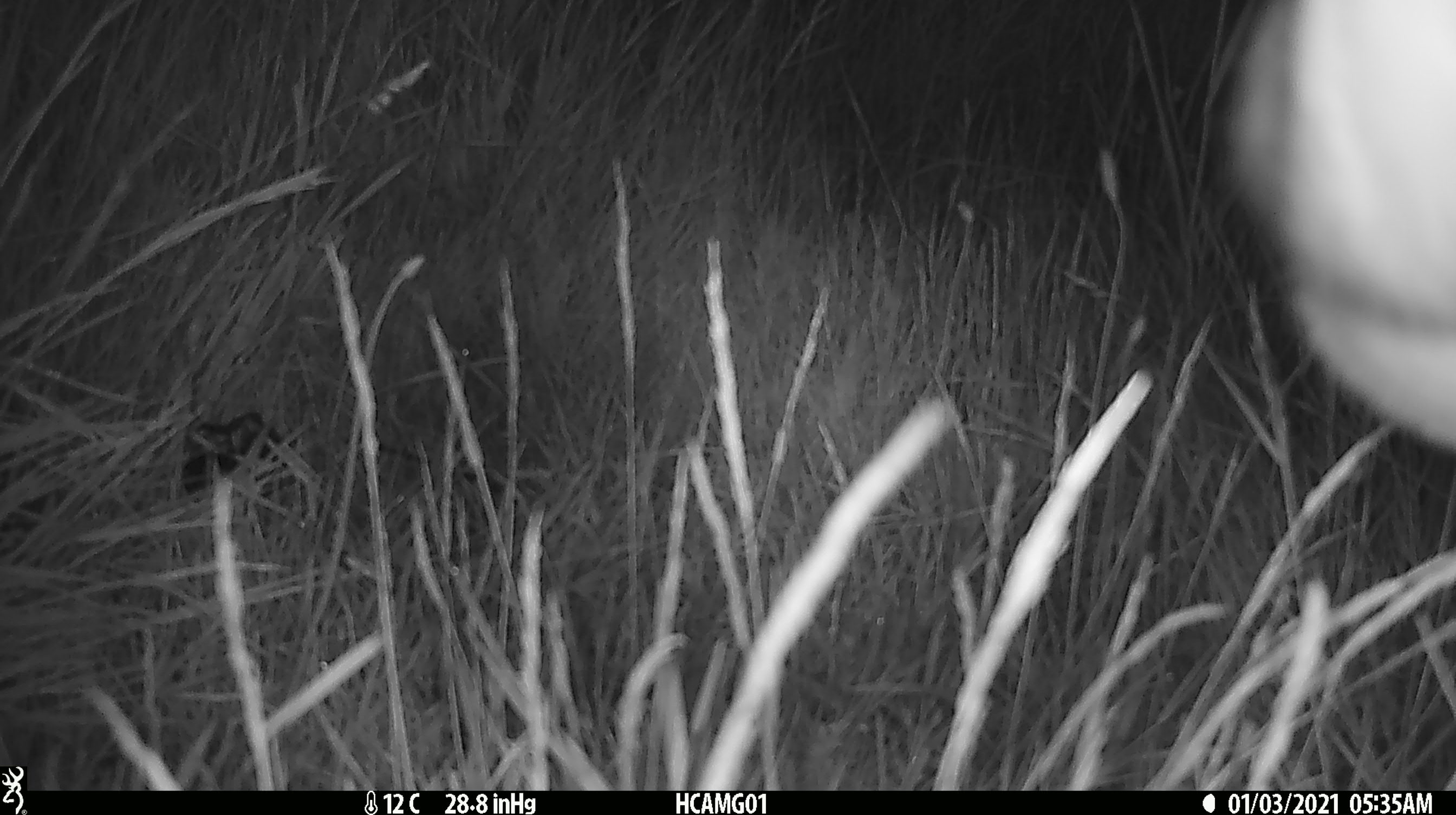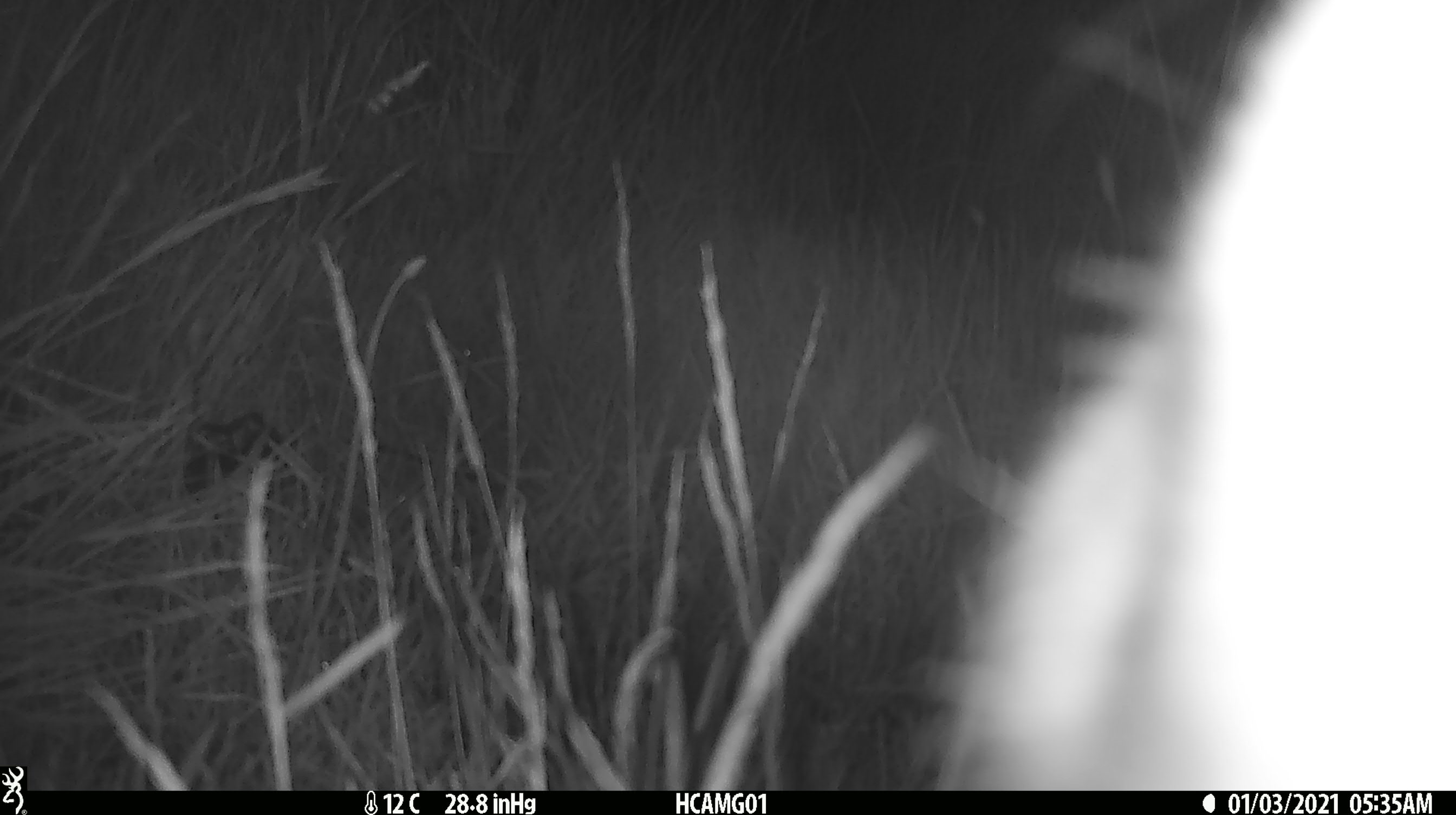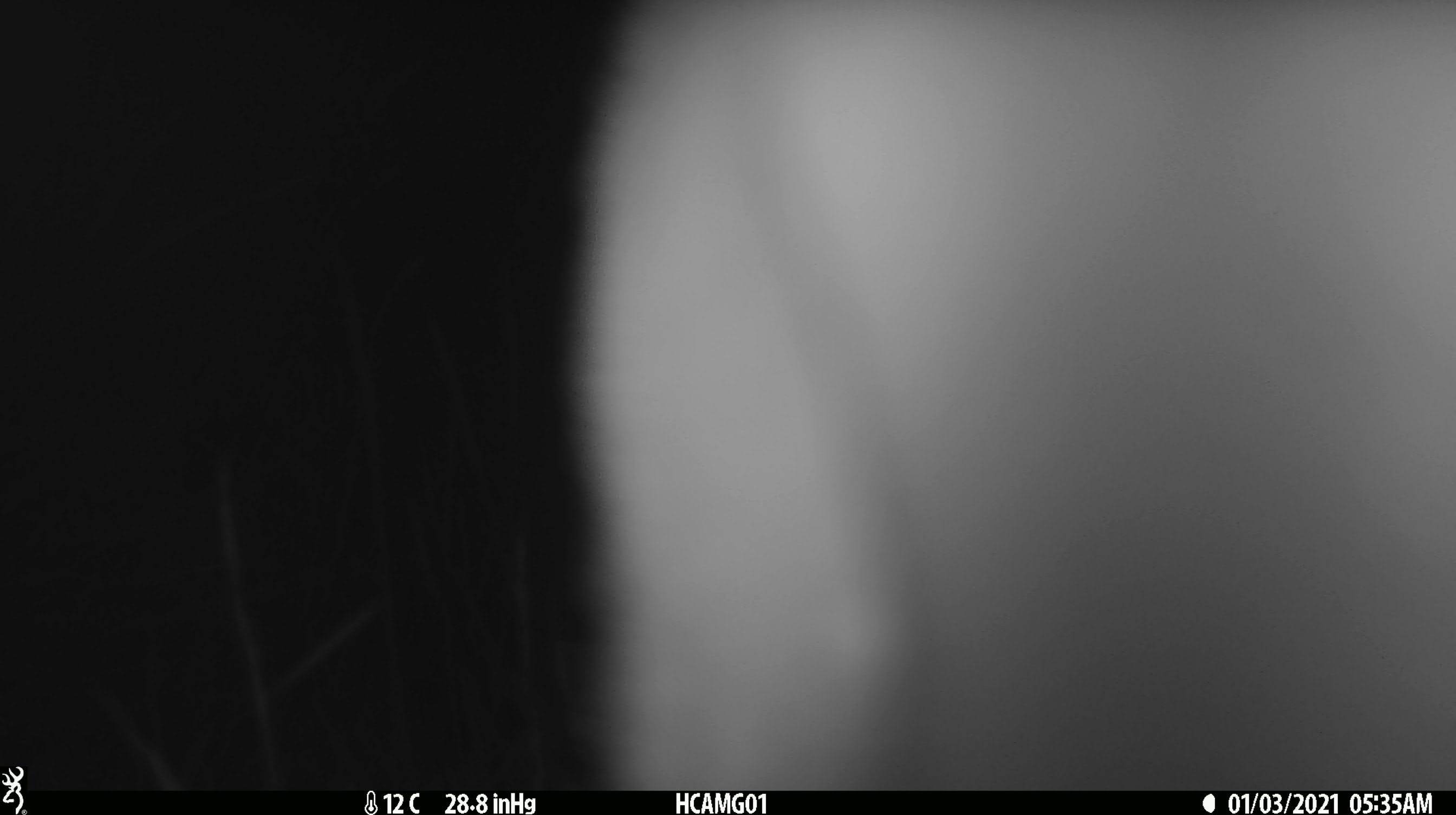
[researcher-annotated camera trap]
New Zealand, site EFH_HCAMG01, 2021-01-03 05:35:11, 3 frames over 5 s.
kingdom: Animalia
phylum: Chordata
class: Mammalia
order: Artiodactyla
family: Bovidae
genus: Bos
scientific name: Bos taurus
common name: domestic cow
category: cow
Cow (domestic cow) (Bos taurus).